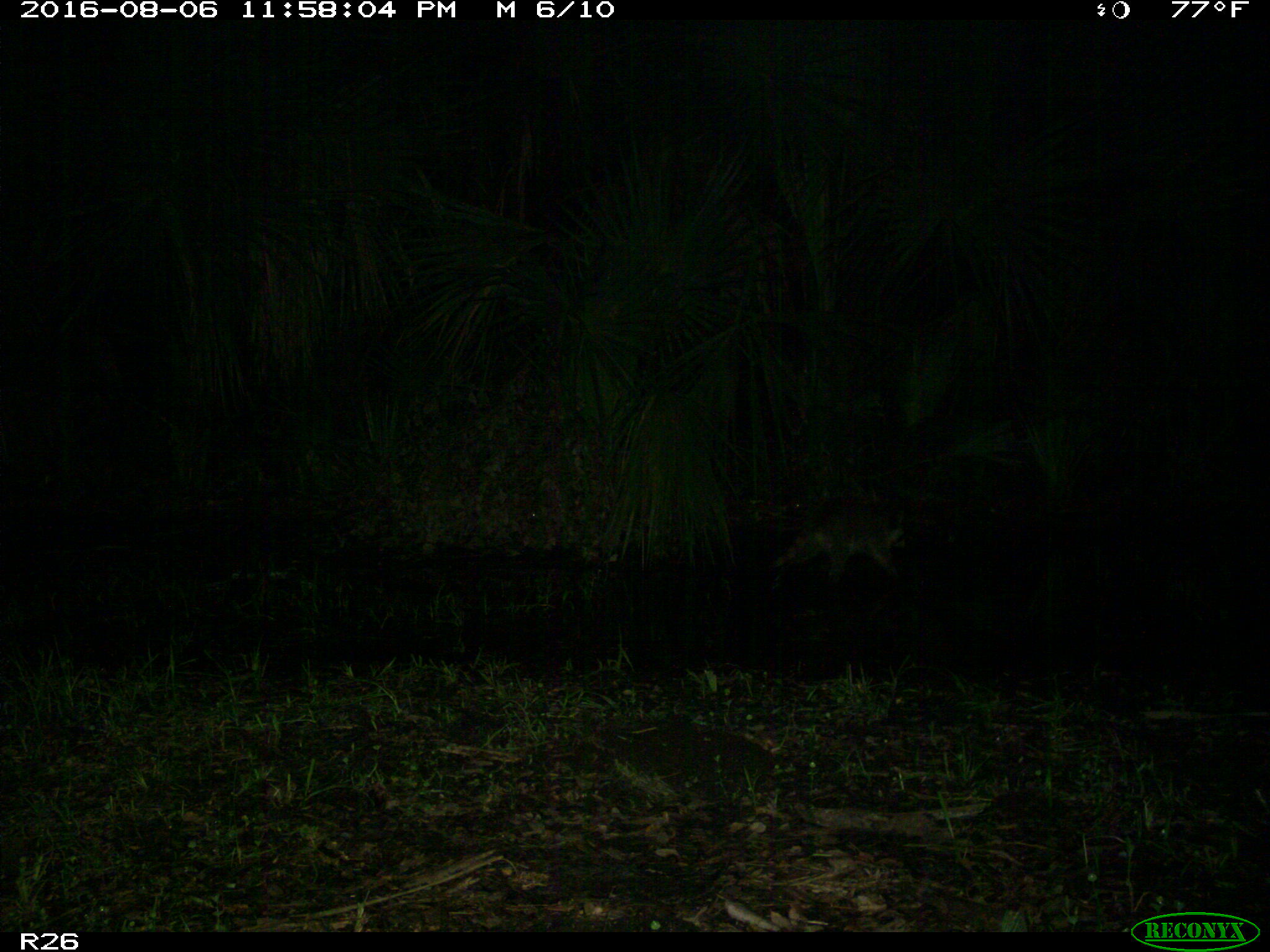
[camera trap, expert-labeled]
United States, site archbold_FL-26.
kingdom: Animalia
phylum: Chordata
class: Mammalia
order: Carnivora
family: Procyonidae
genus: Procyon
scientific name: Procyon lotor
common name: common raccoon